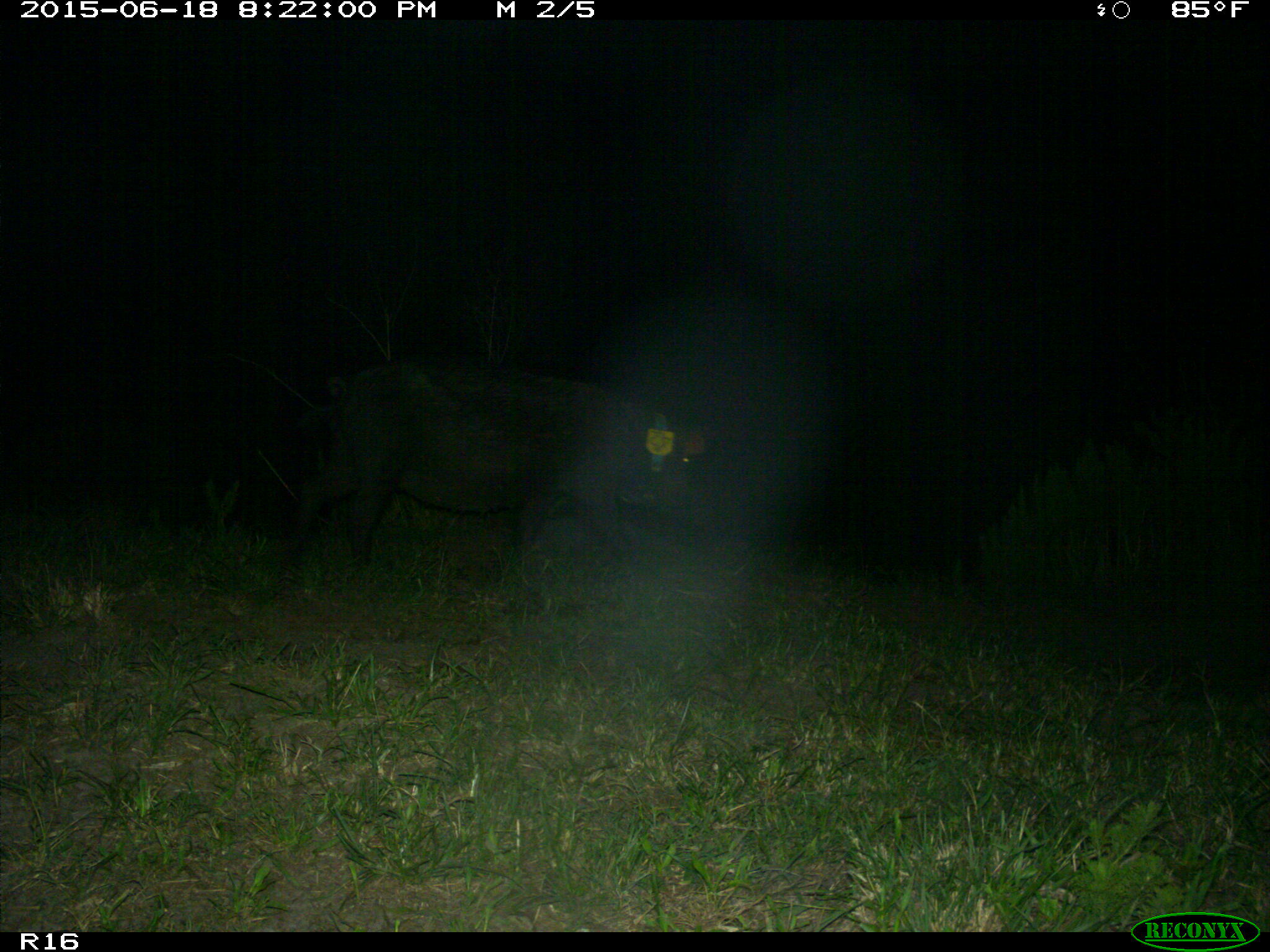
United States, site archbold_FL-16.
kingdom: Animalia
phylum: Chordata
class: Mammalia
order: Artiodactyla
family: Suidae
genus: Sus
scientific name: Sus scrofa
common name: wild boar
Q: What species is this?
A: Sus scrofa (wild boar).